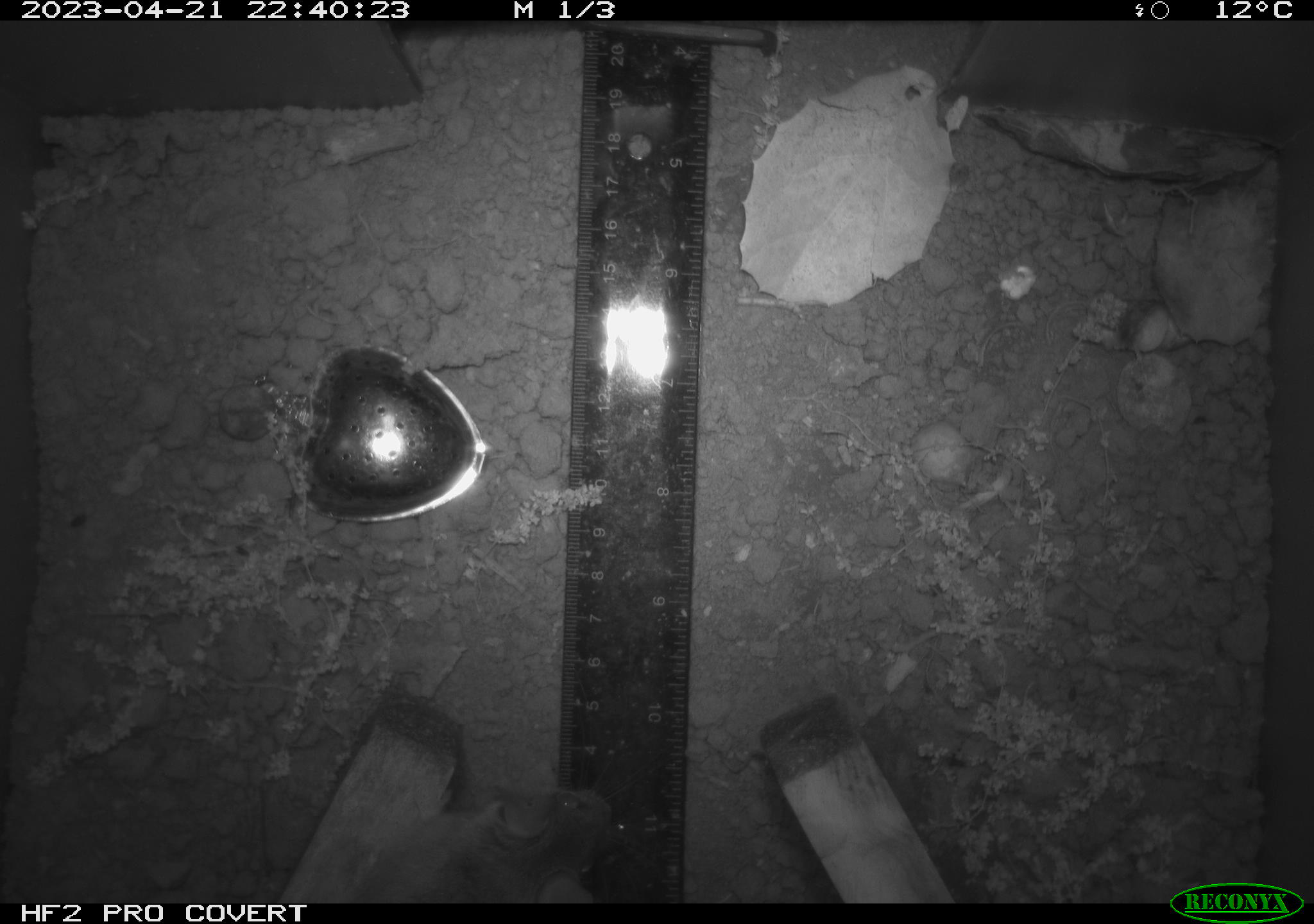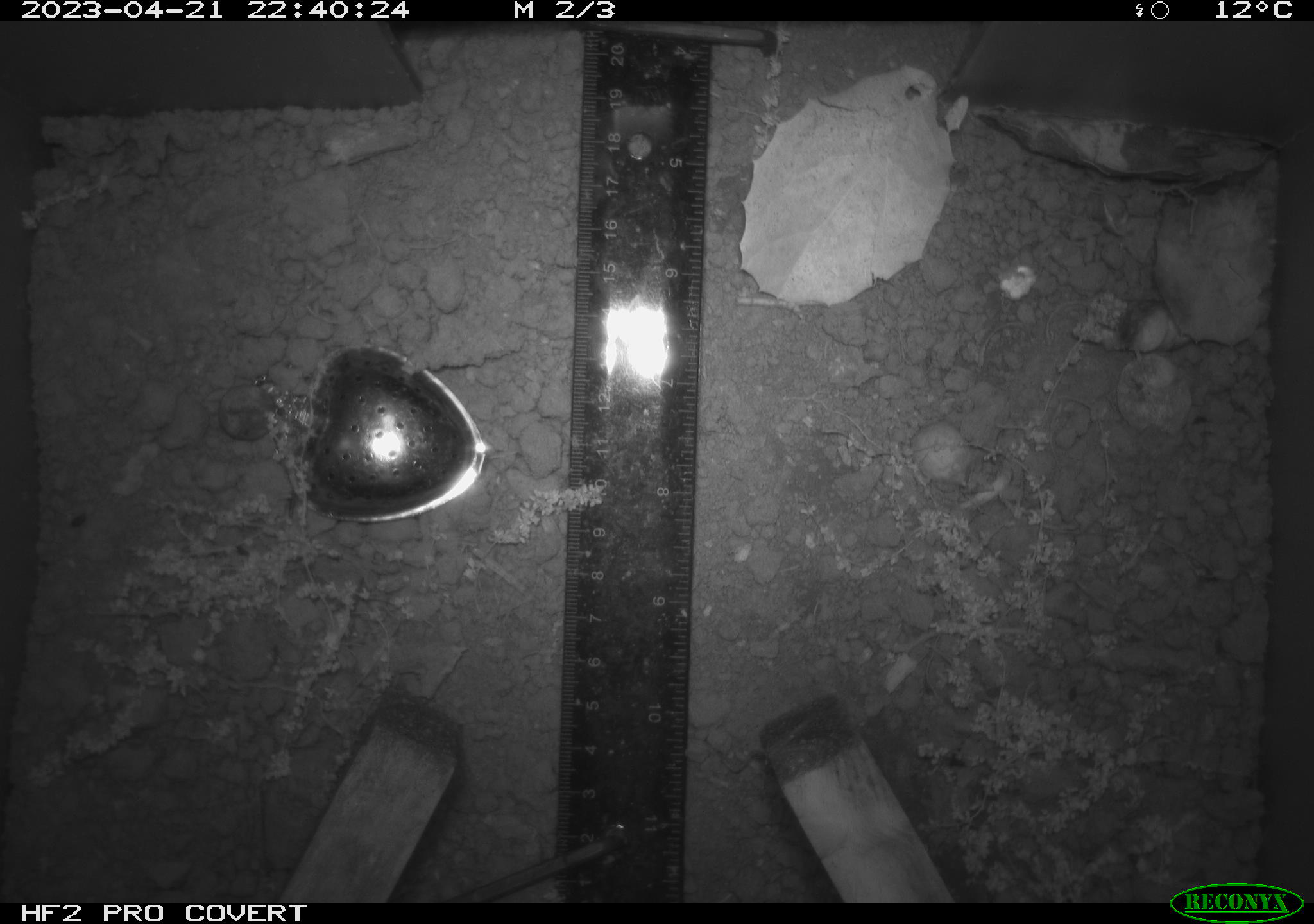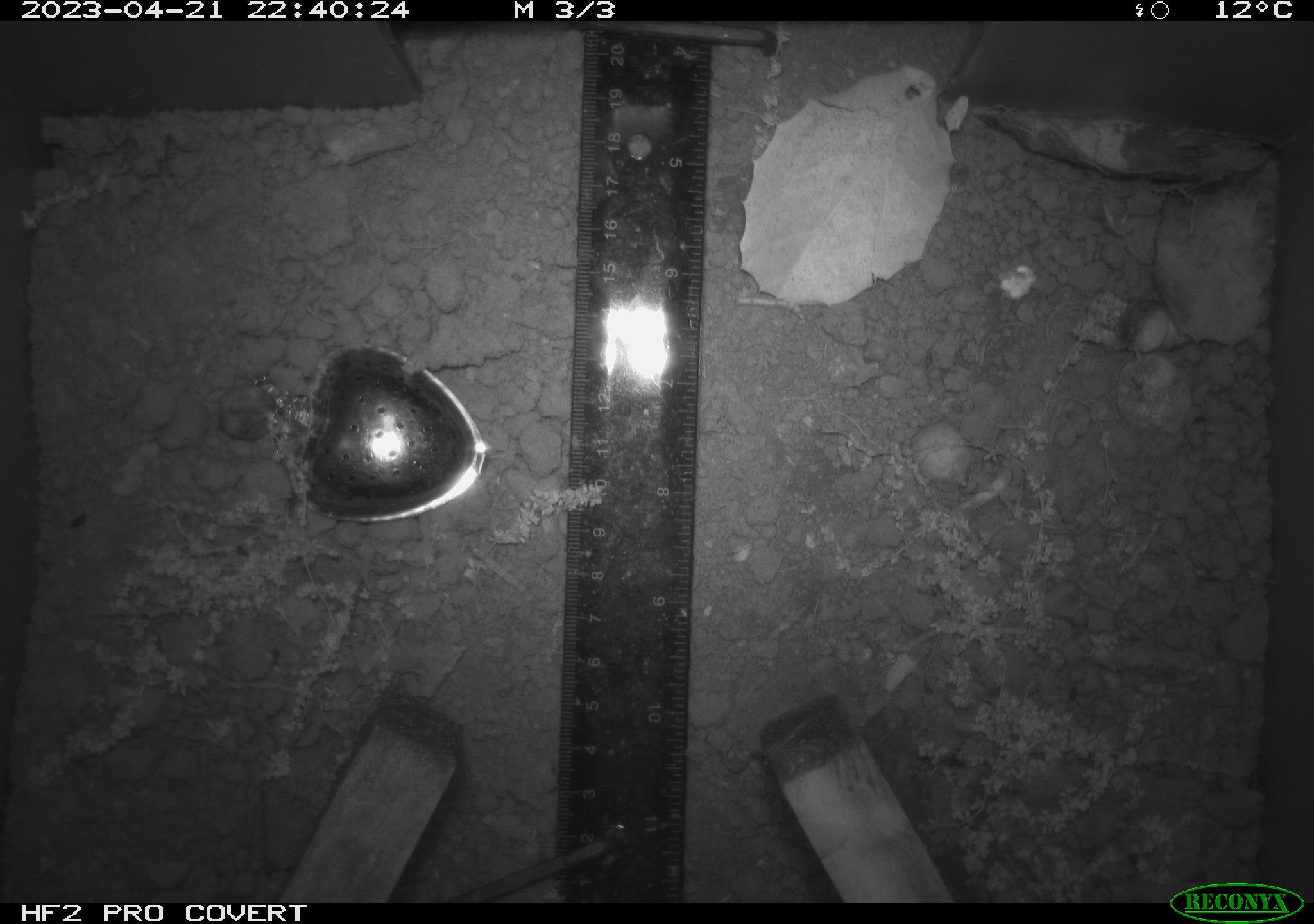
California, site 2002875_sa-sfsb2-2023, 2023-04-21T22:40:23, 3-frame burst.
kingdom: Animalia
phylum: Chordata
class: Mammalia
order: Rodentia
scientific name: Rodentia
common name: mouse species